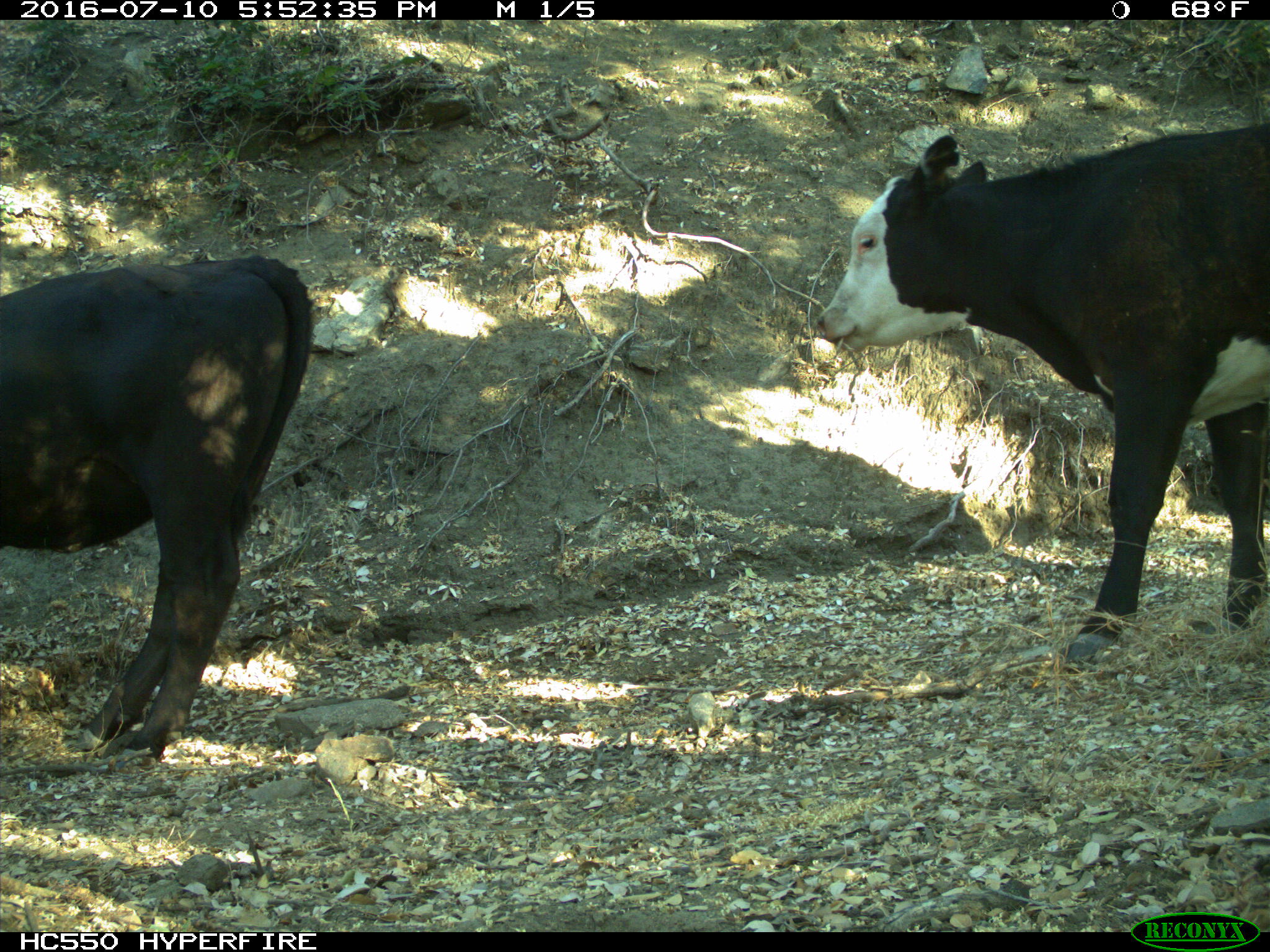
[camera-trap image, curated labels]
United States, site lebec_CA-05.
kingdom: Animalia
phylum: Chordata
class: Mammalia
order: Artiodactyla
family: Bovidae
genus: Bos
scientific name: Bos taurus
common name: domestic cow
Bos taurus (domestic cow).